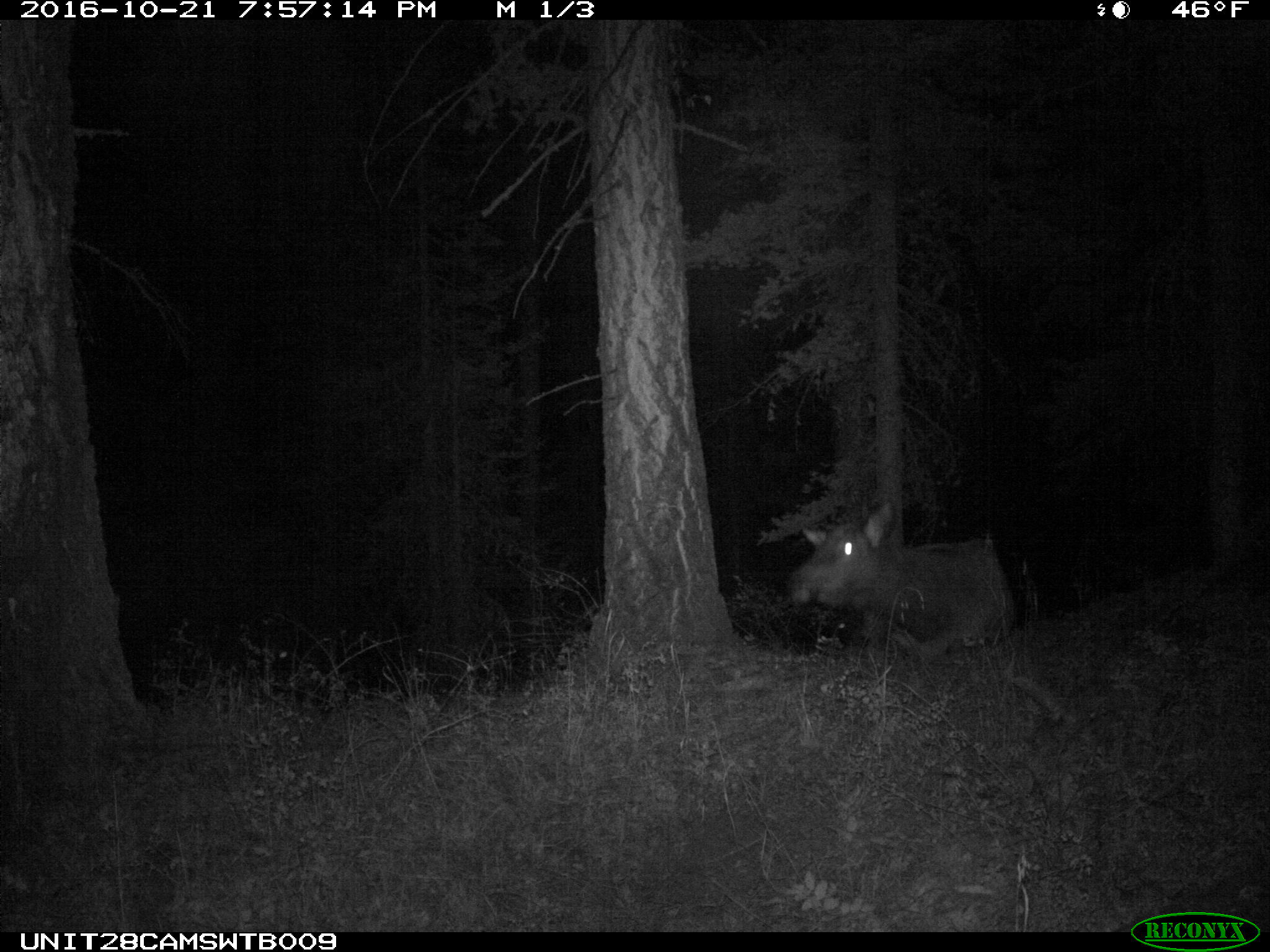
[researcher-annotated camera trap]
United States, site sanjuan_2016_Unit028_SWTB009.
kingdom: Animalia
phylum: Chordata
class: Mammalia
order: Artiodactyla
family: Cervidae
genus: Cervus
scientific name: Cervus elaphus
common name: red deer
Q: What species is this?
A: Cervus elaphus (red deer).